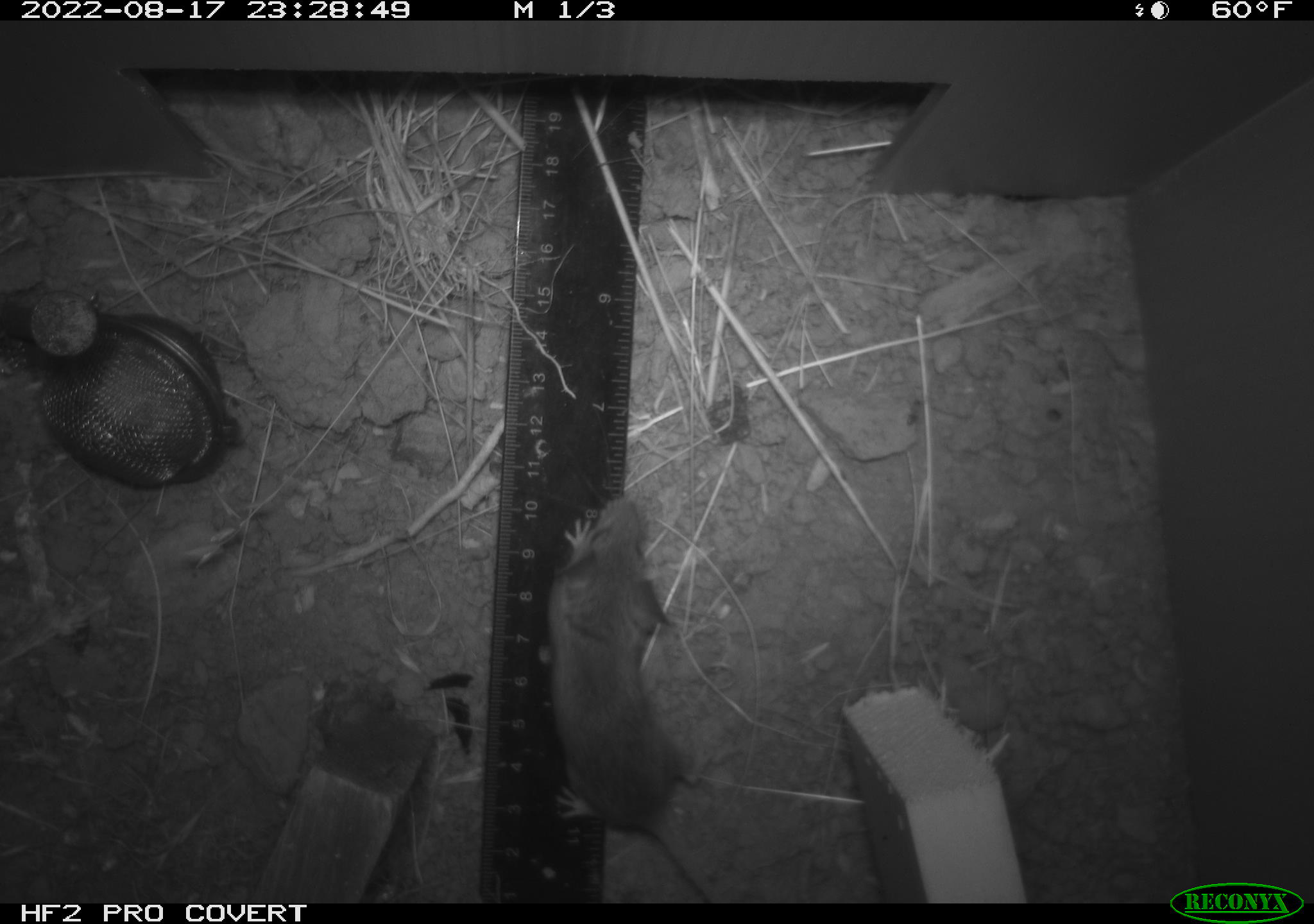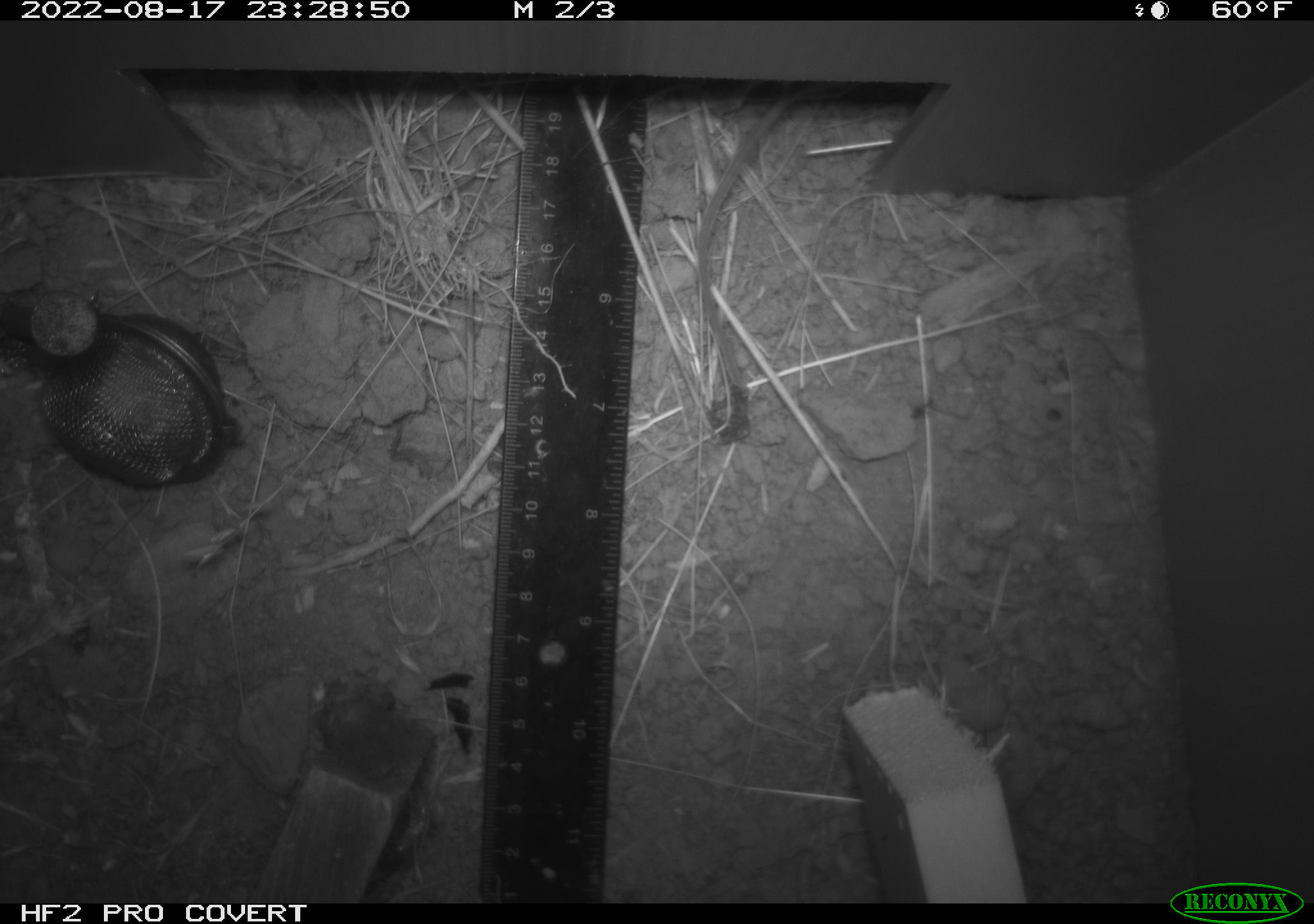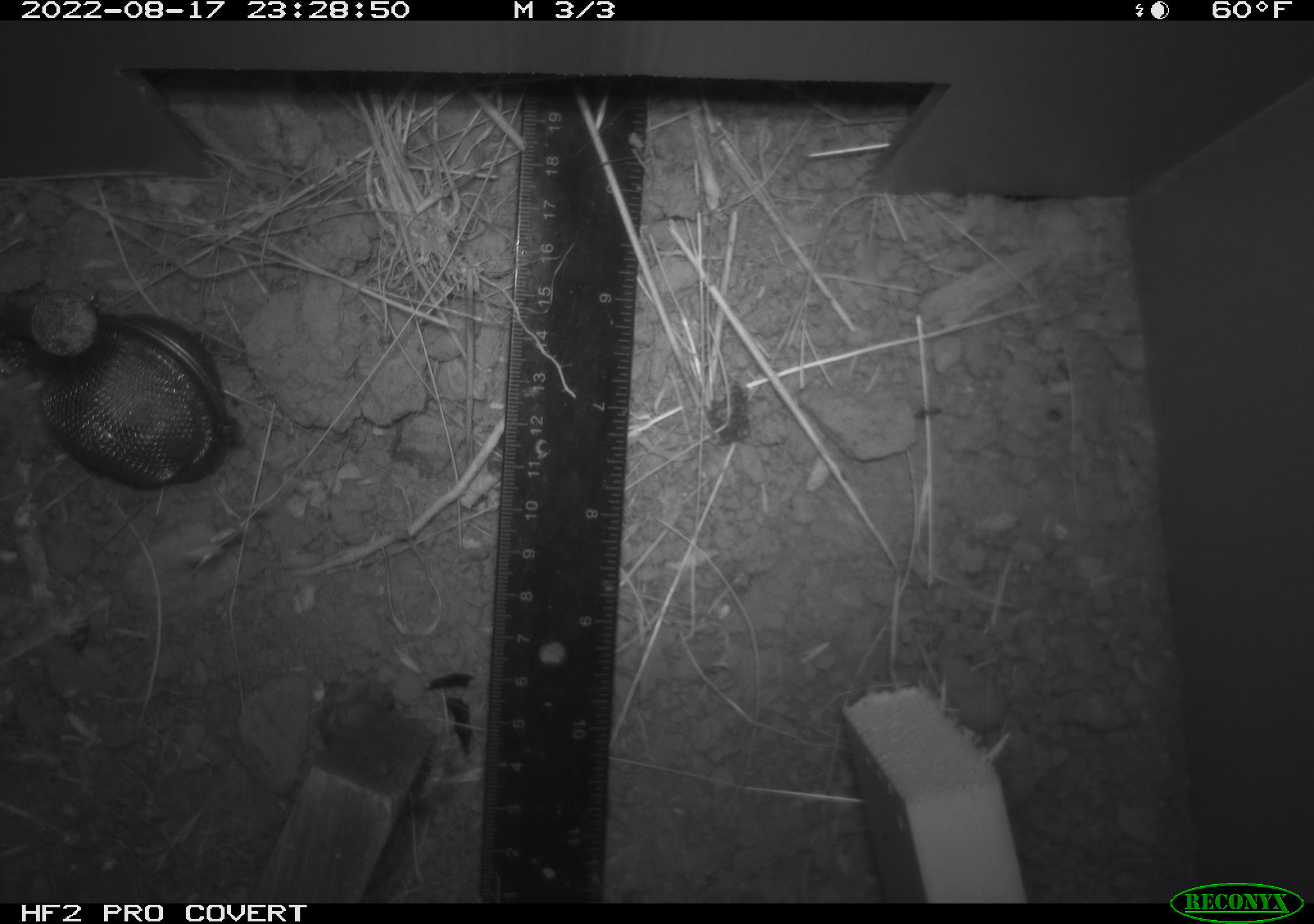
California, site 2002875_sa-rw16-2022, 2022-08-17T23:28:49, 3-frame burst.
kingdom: Animalia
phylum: Chordata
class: Mammalia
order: Rodentia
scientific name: Rodentia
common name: mouse species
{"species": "mouse species (Rodentia)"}